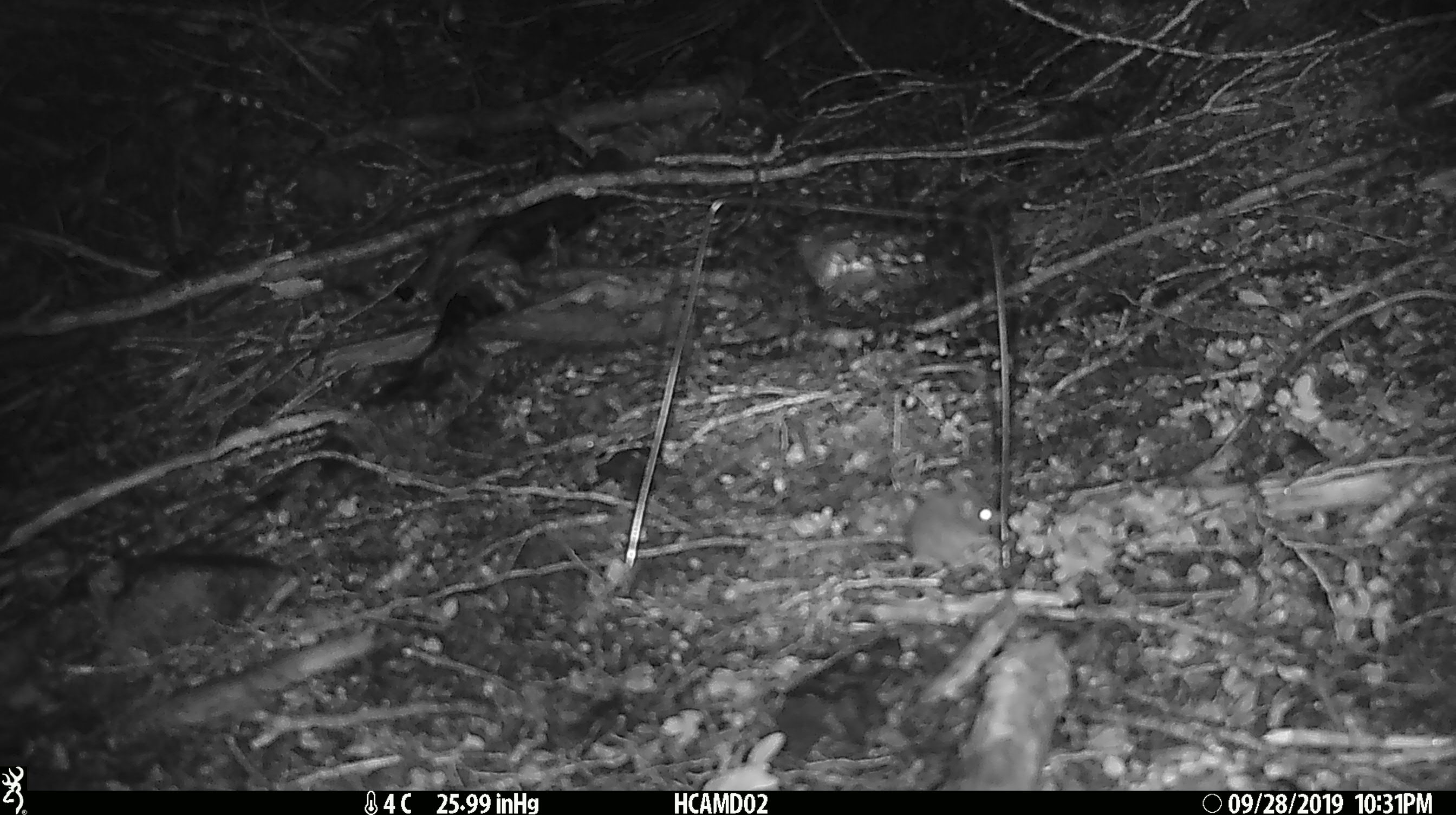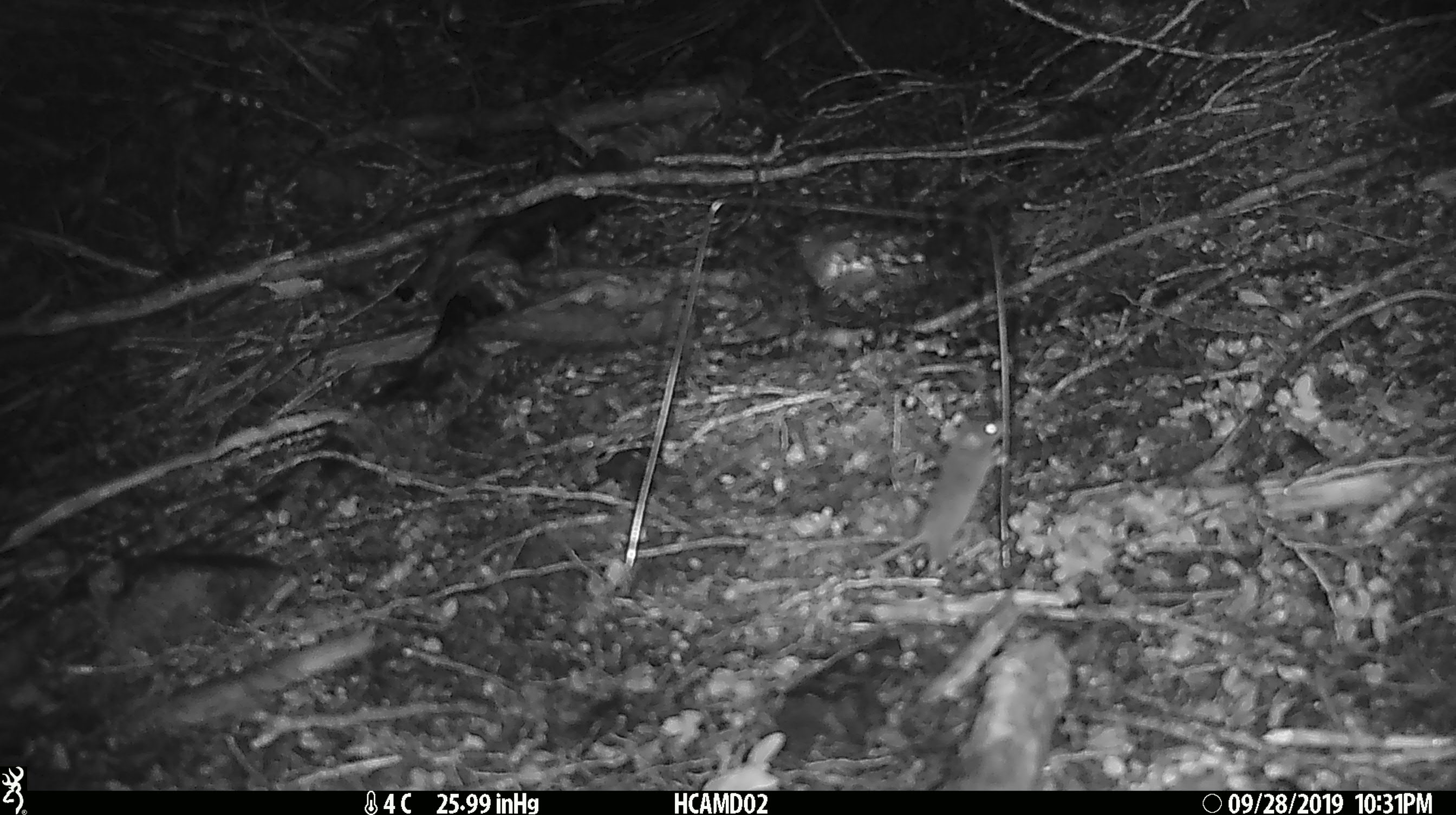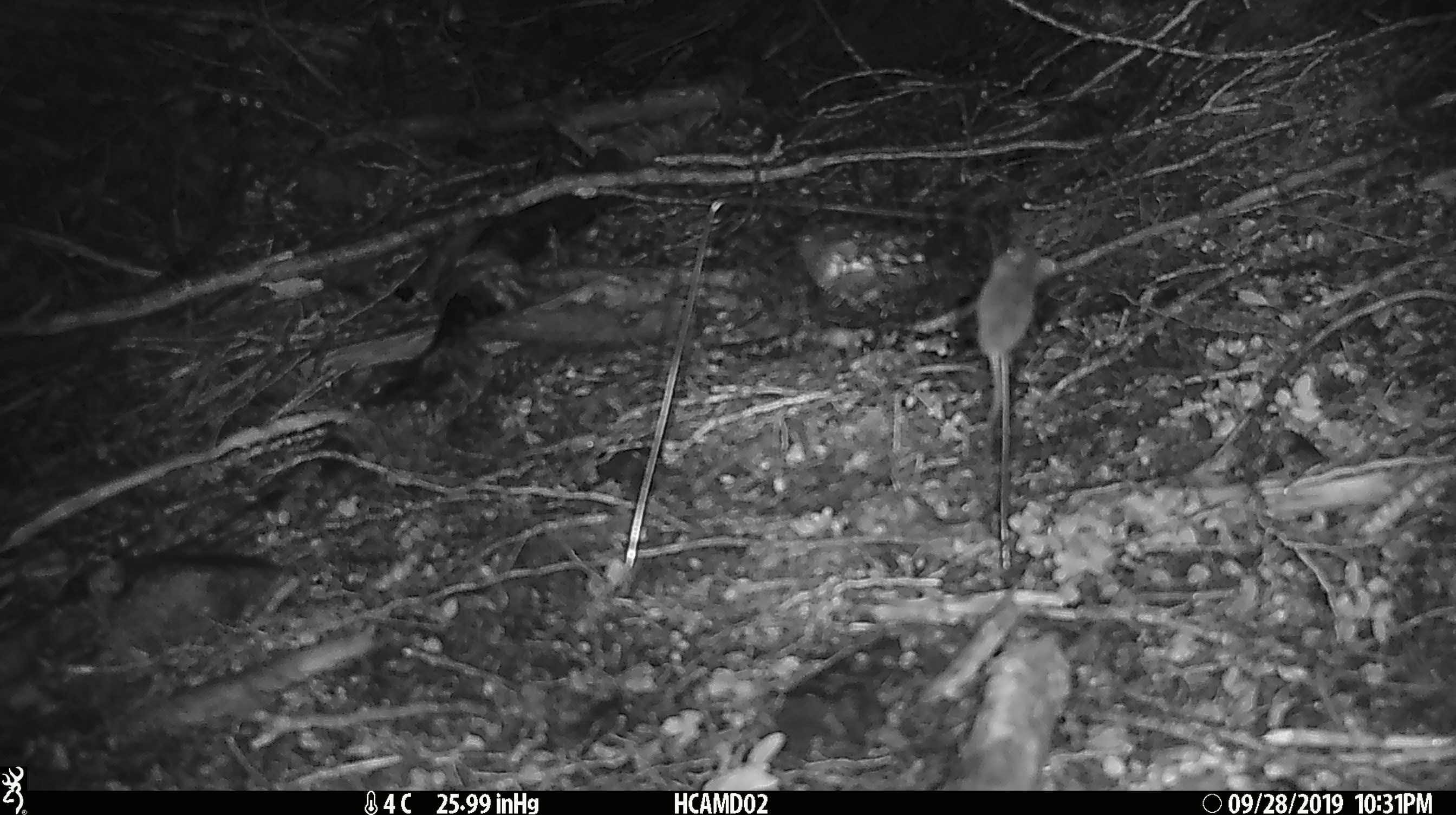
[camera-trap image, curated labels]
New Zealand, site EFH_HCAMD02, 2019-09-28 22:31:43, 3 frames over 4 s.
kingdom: Animalia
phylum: Chordata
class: Mammalia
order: Rodentia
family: Muridae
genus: Mus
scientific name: Mus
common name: mouse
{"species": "mouse (Mus)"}